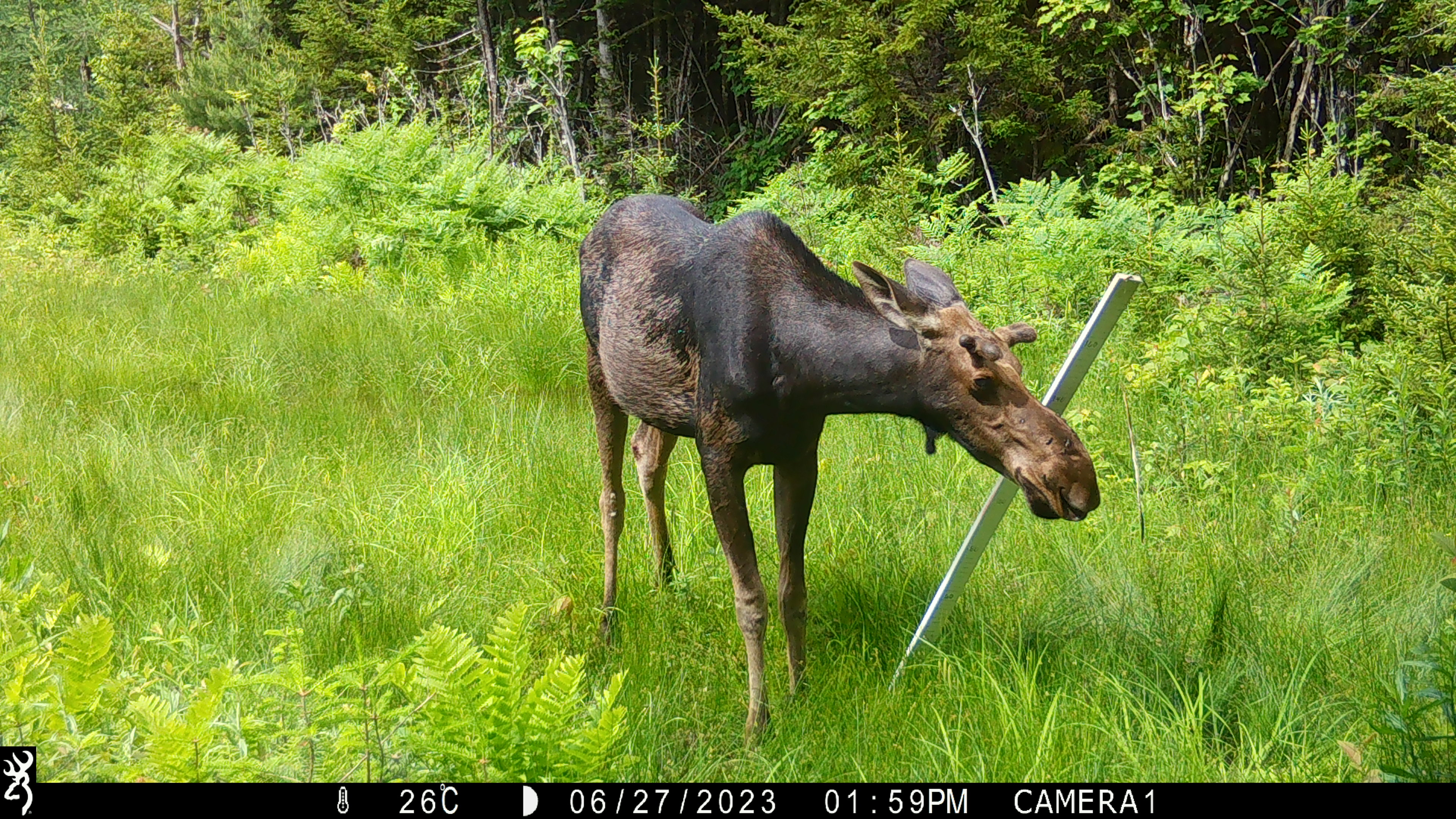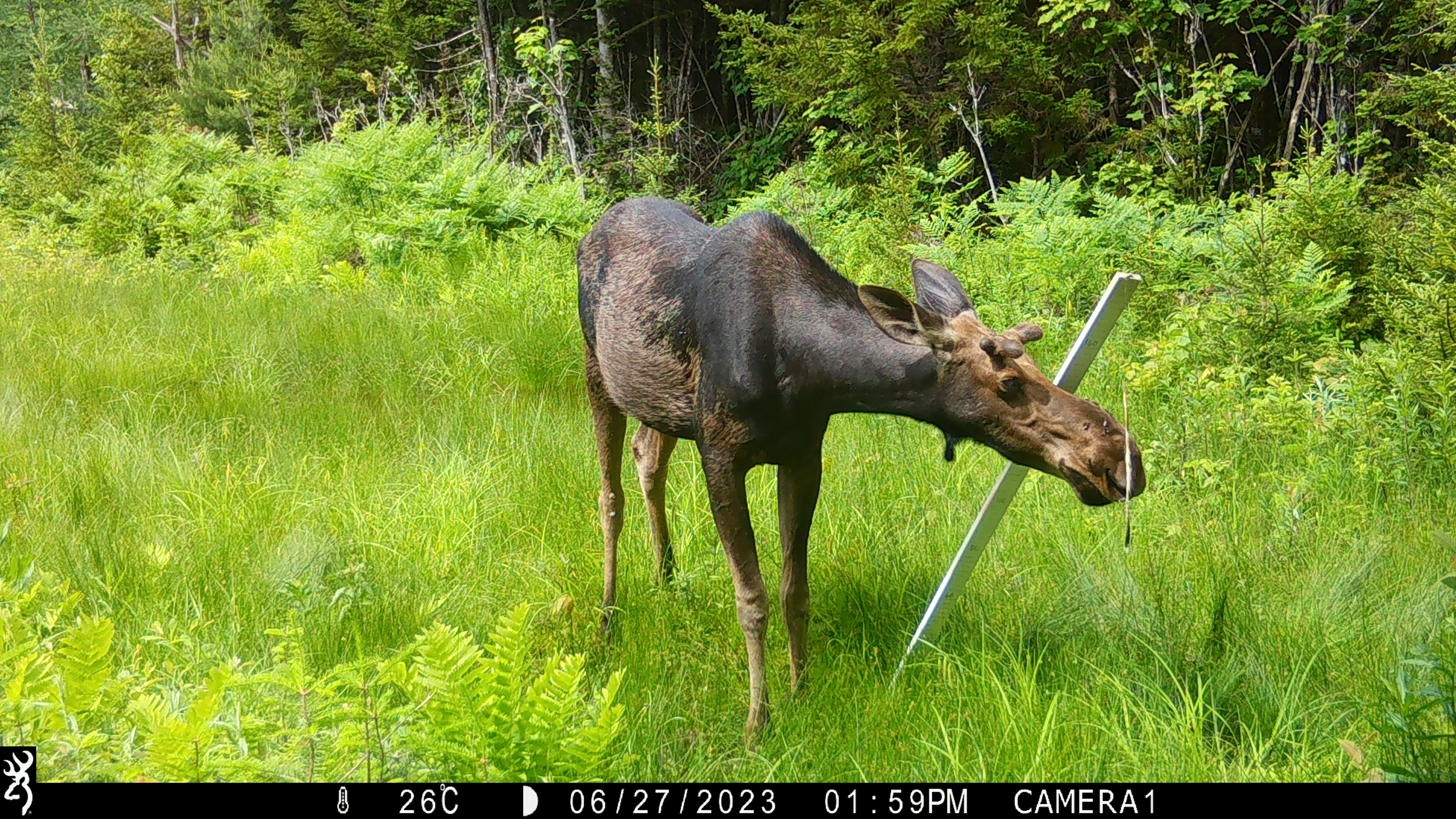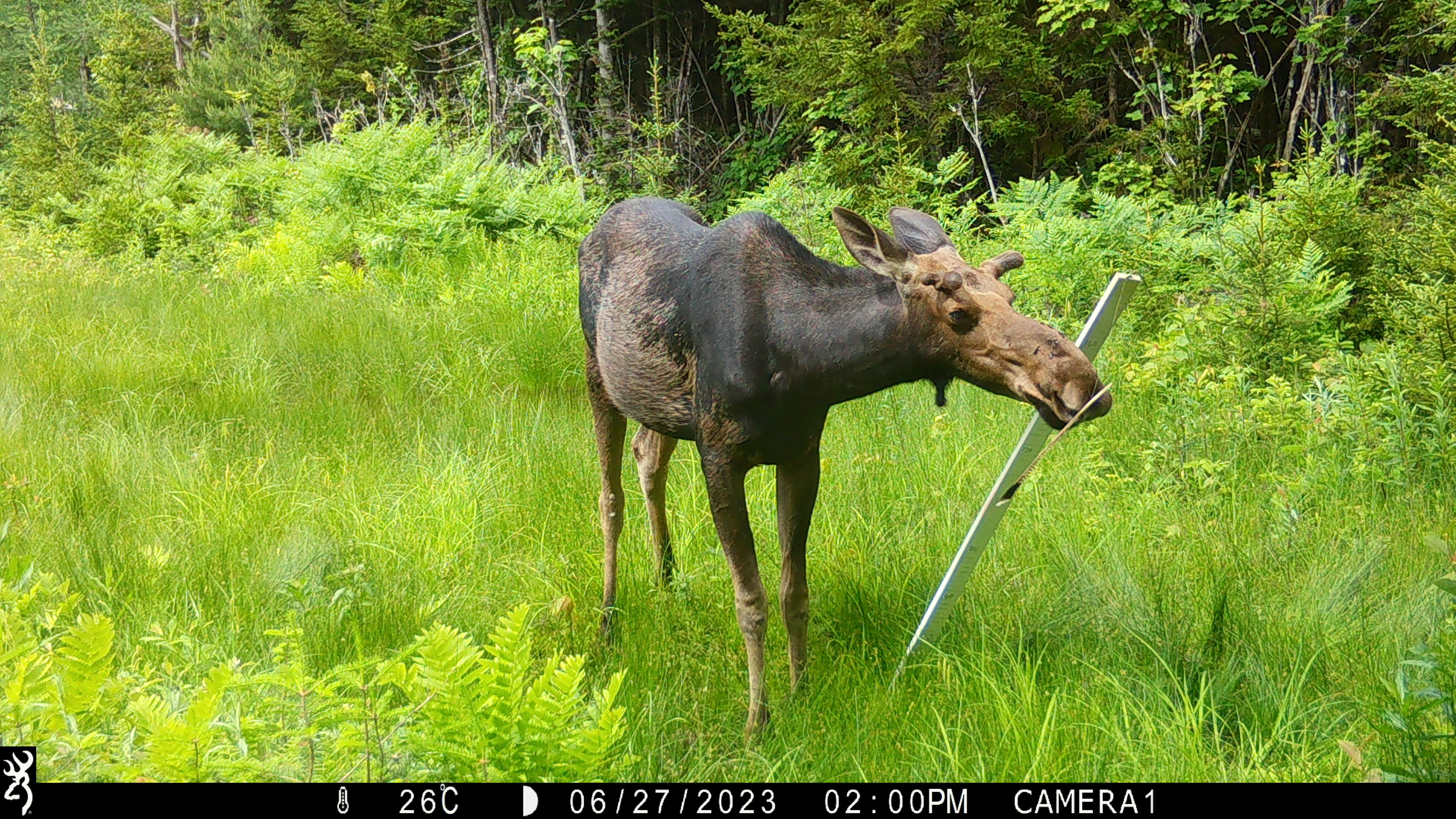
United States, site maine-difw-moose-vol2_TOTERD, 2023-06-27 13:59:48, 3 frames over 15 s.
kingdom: Animalia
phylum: Chordata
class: Mammalia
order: Artiodactyla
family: Cervidae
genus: Alces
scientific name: Alces alces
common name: moose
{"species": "moose (Alces alces)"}